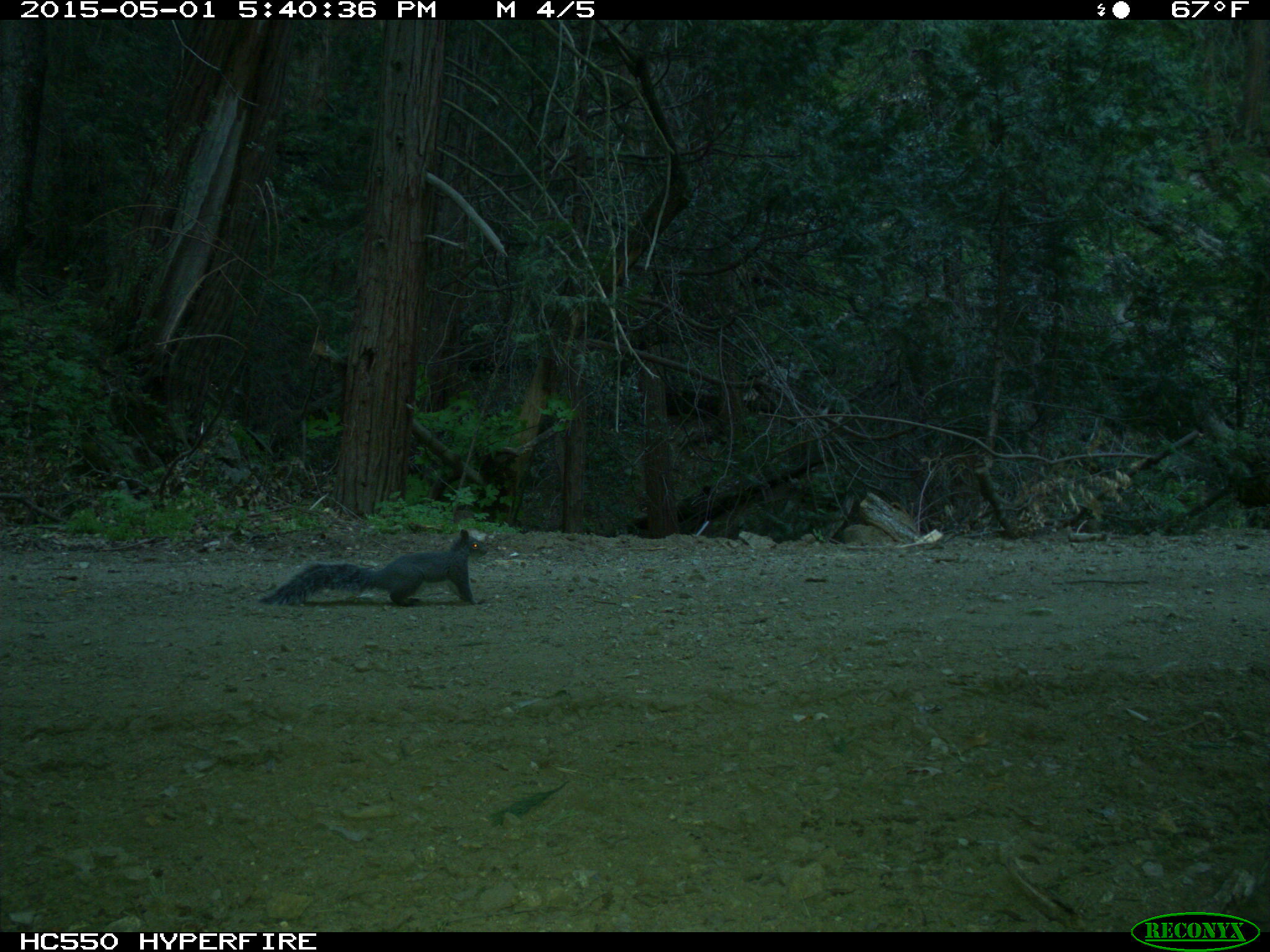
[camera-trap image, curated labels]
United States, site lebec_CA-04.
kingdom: Animalia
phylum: Chordata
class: Mammalia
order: Rodentia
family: Sciuridae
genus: Sciurus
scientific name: Sciurus carolinensis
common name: eastern gray squirrel